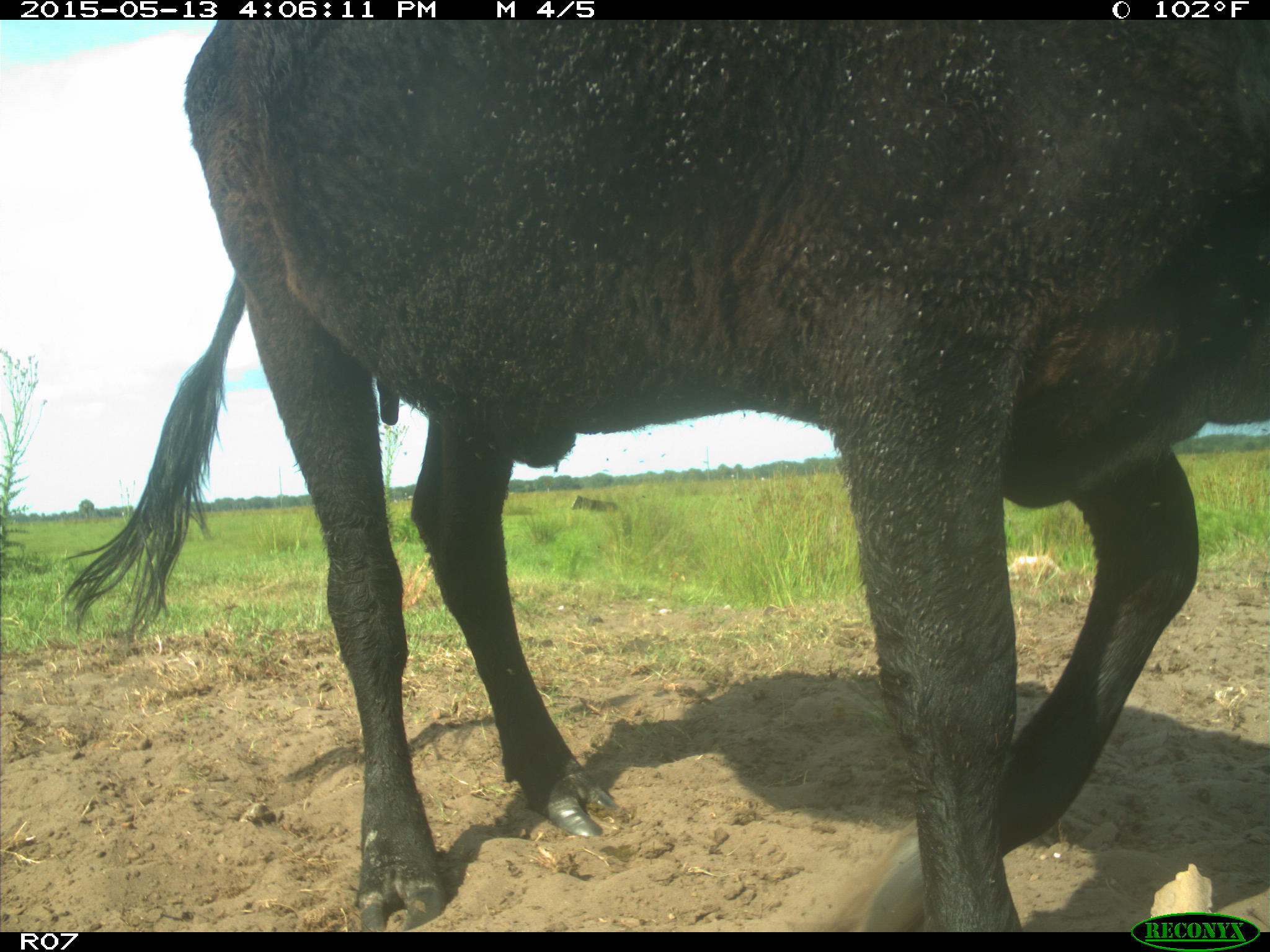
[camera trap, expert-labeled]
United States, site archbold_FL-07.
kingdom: Animalia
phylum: Chordata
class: Mammalia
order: Artiodactyla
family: Bovidae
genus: Bos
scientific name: Bos taurus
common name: domestic cow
Bos taurus (domestic cow).